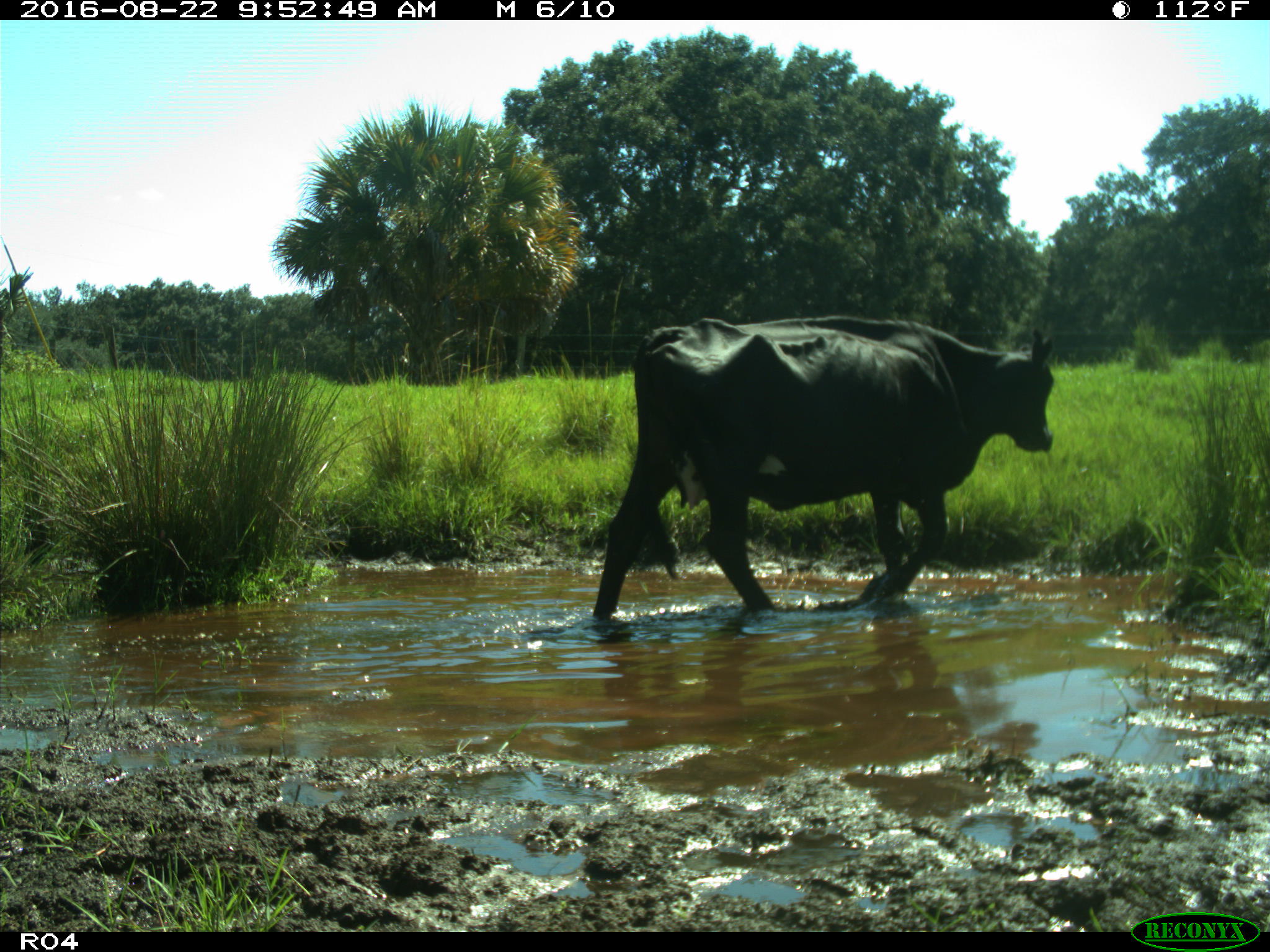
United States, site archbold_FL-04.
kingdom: Animalia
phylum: Chordata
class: Mammalia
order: Artiodactyla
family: Bovidae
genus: Bos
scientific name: Bos taurus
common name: domestic cow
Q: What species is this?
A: Bos taurus (domestic cow).